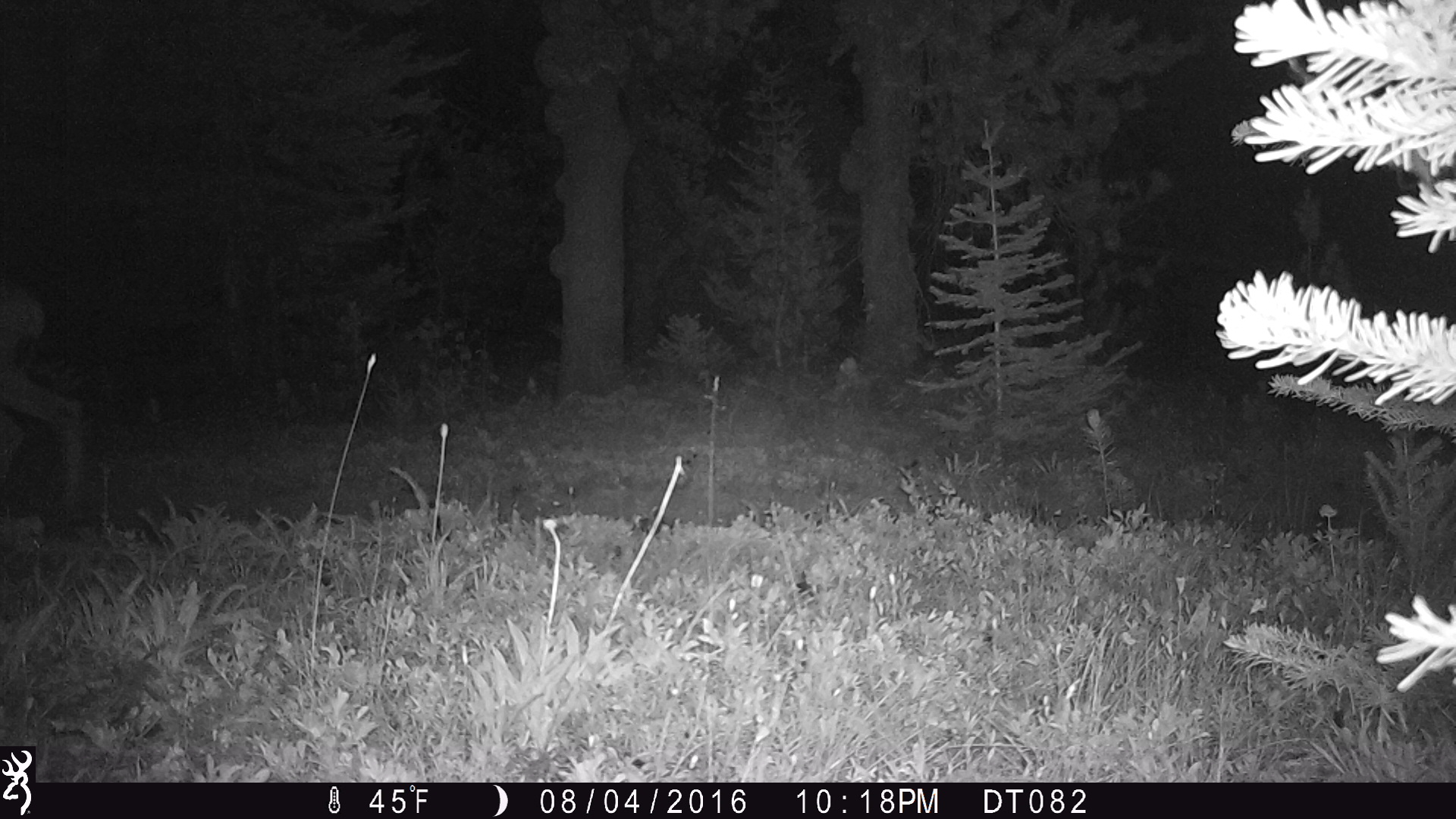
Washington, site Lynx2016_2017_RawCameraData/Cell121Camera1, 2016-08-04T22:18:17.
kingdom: Animalia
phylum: Chordata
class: Mammalia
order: Artiodactyla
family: Cervidae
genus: Odocoileus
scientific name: Odocoileus hemionus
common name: mule deer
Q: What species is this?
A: Odocoileus hemionus (mule deer).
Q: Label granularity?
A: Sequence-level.